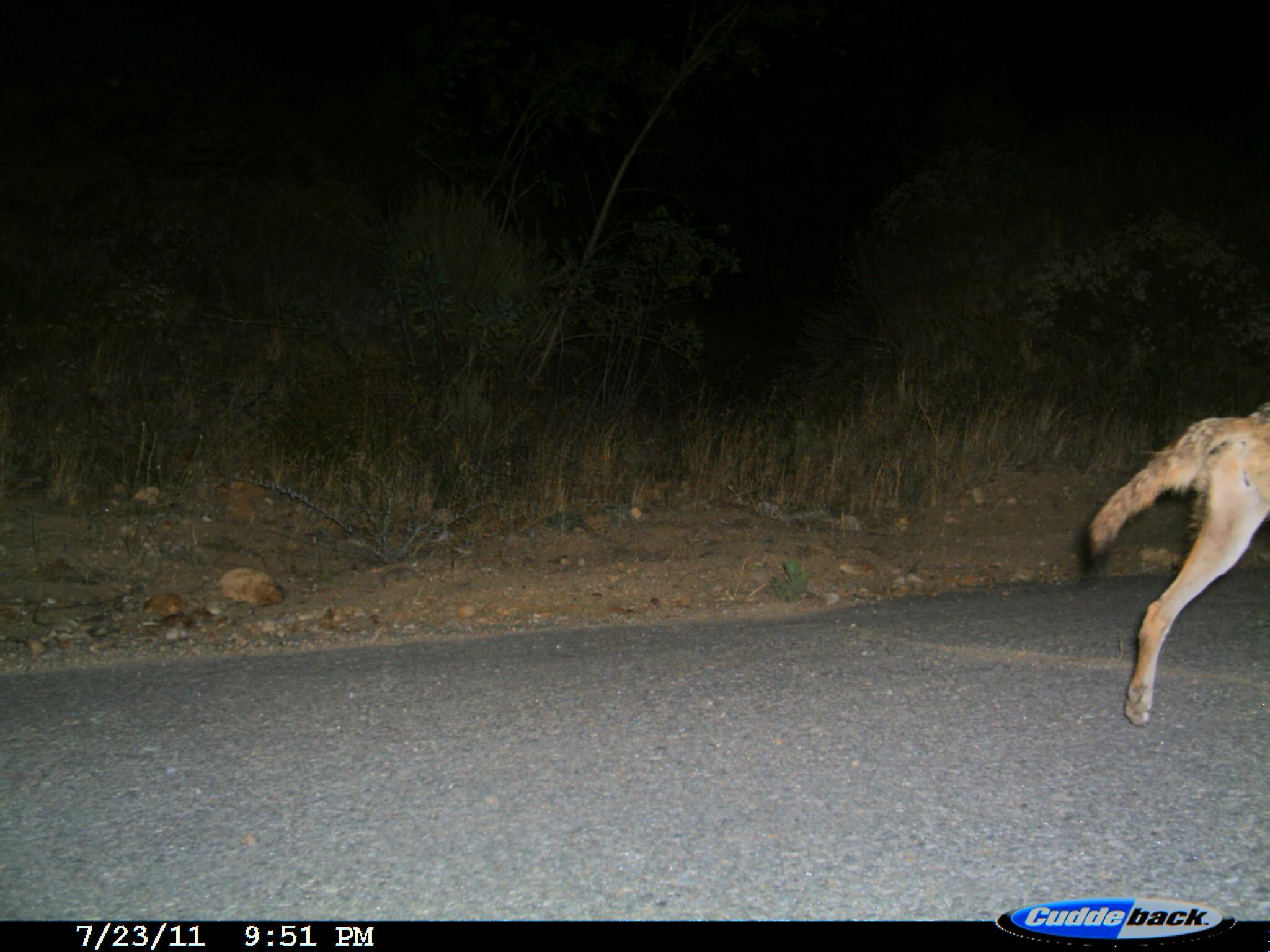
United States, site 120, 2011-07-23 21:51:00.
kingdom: Animalia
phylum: Chordata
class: Mammalia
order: Carnivora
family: Canidae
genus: Canis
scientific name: Canis latrans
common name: coyote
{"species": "coyote (Canis latrans)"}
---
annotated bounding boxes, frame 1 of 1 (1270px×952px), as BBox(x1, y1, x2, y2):
coyote: BBox(1065, 387, 1268, 720)